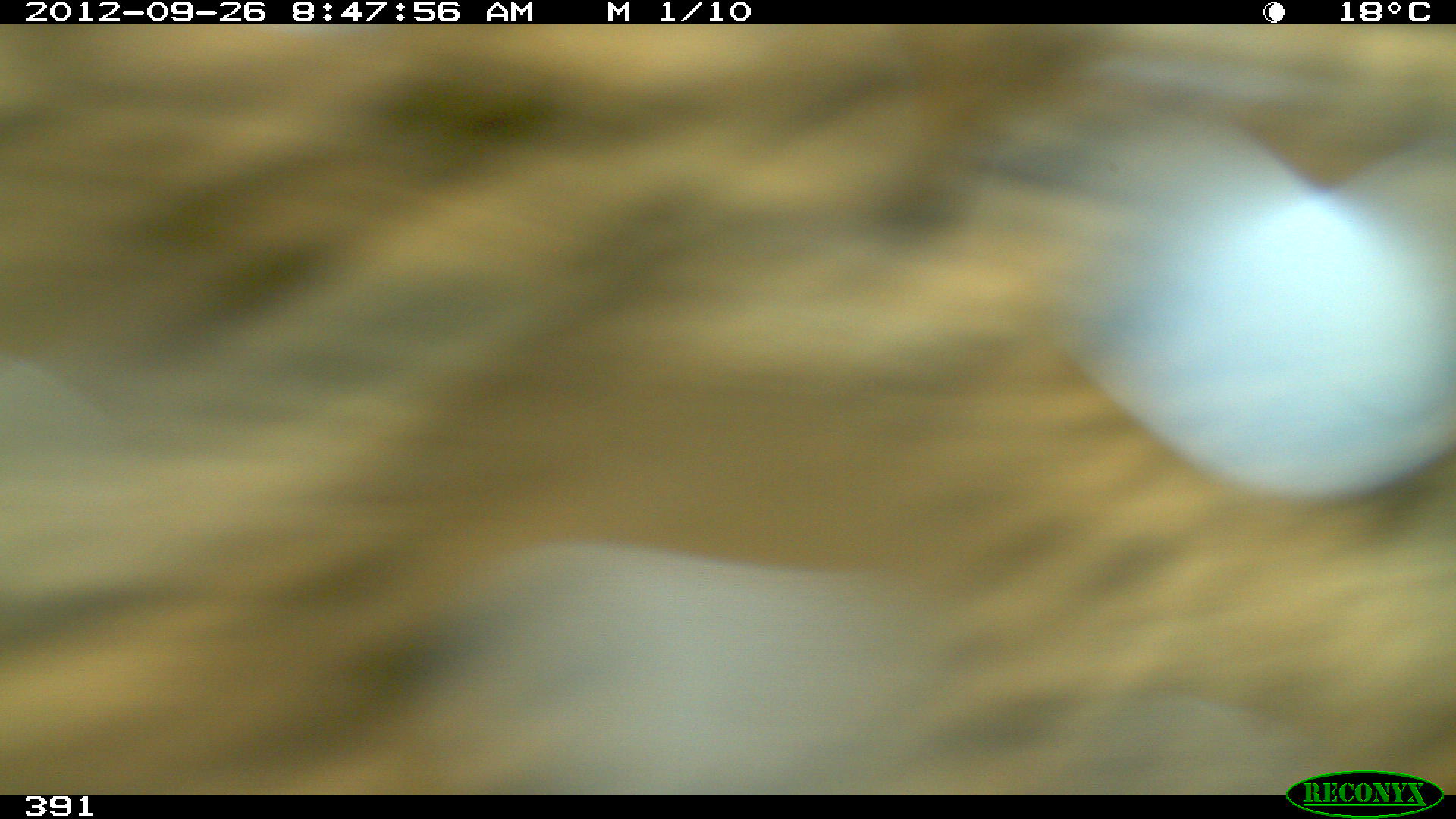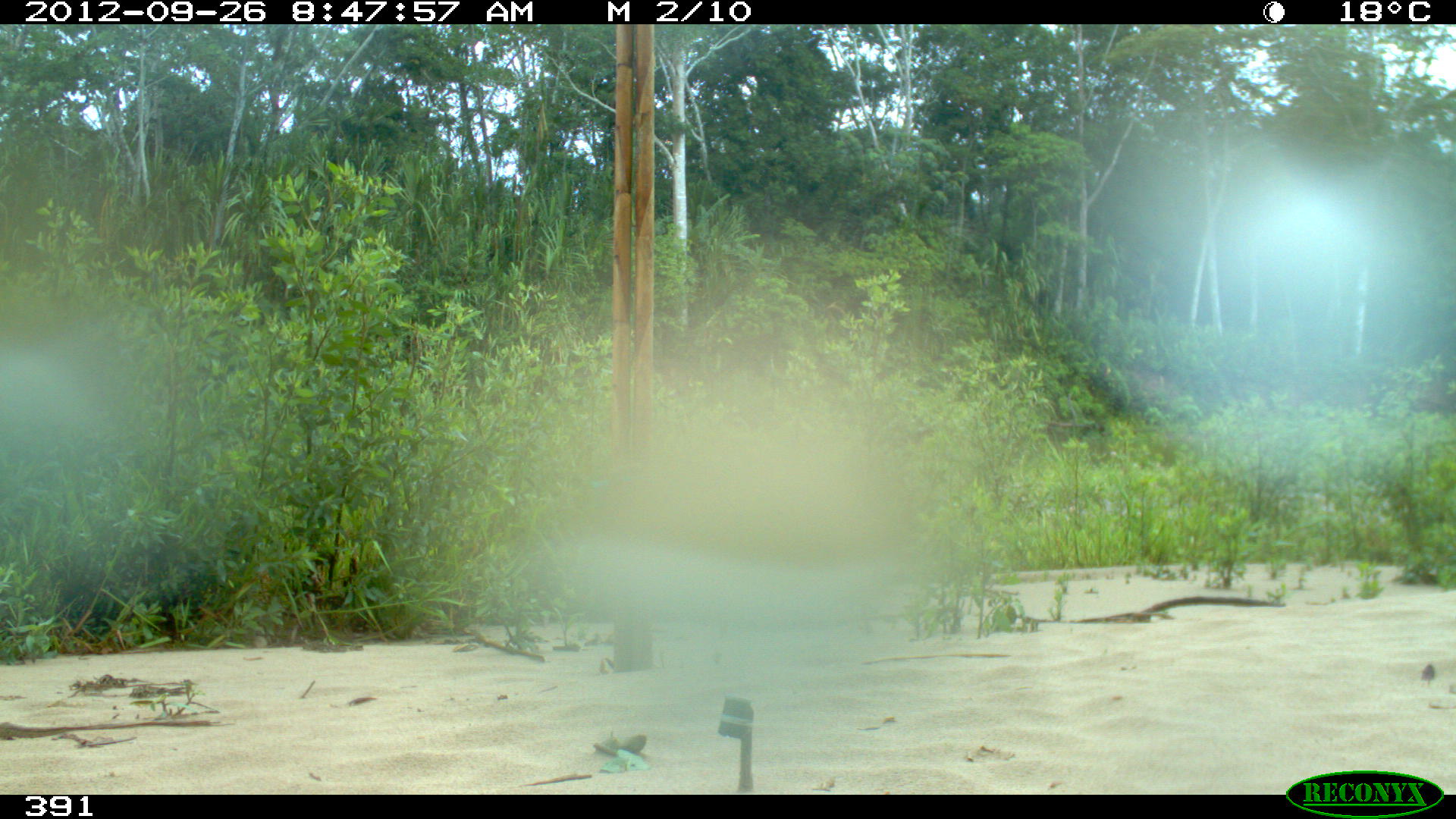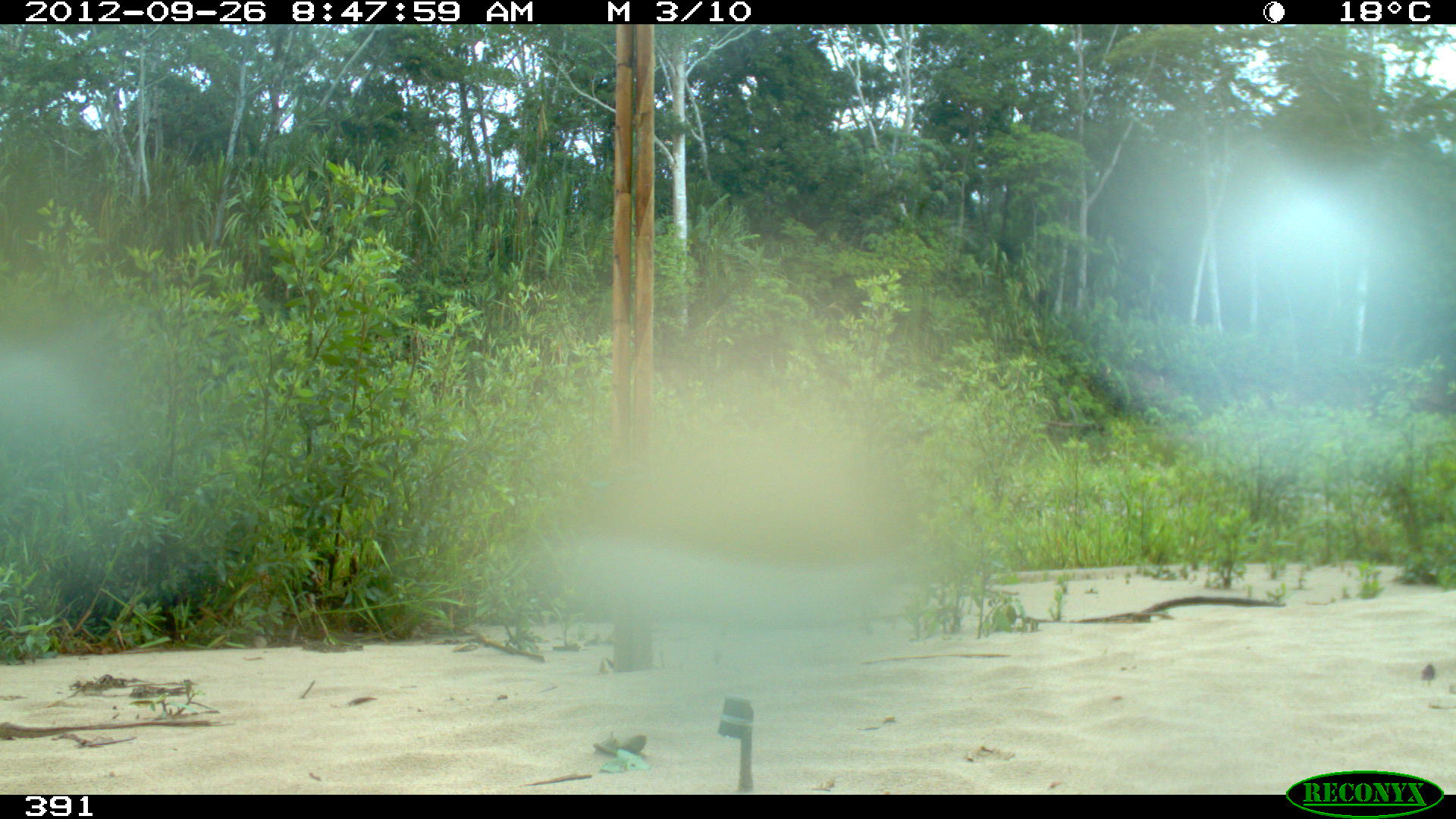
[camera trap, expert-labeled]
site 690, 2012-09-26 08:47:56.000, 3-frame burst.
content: unidentified animal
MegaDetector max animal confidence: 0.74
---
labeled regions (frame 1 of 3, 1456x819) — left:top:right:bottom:
unknown: 0:23:1456:794